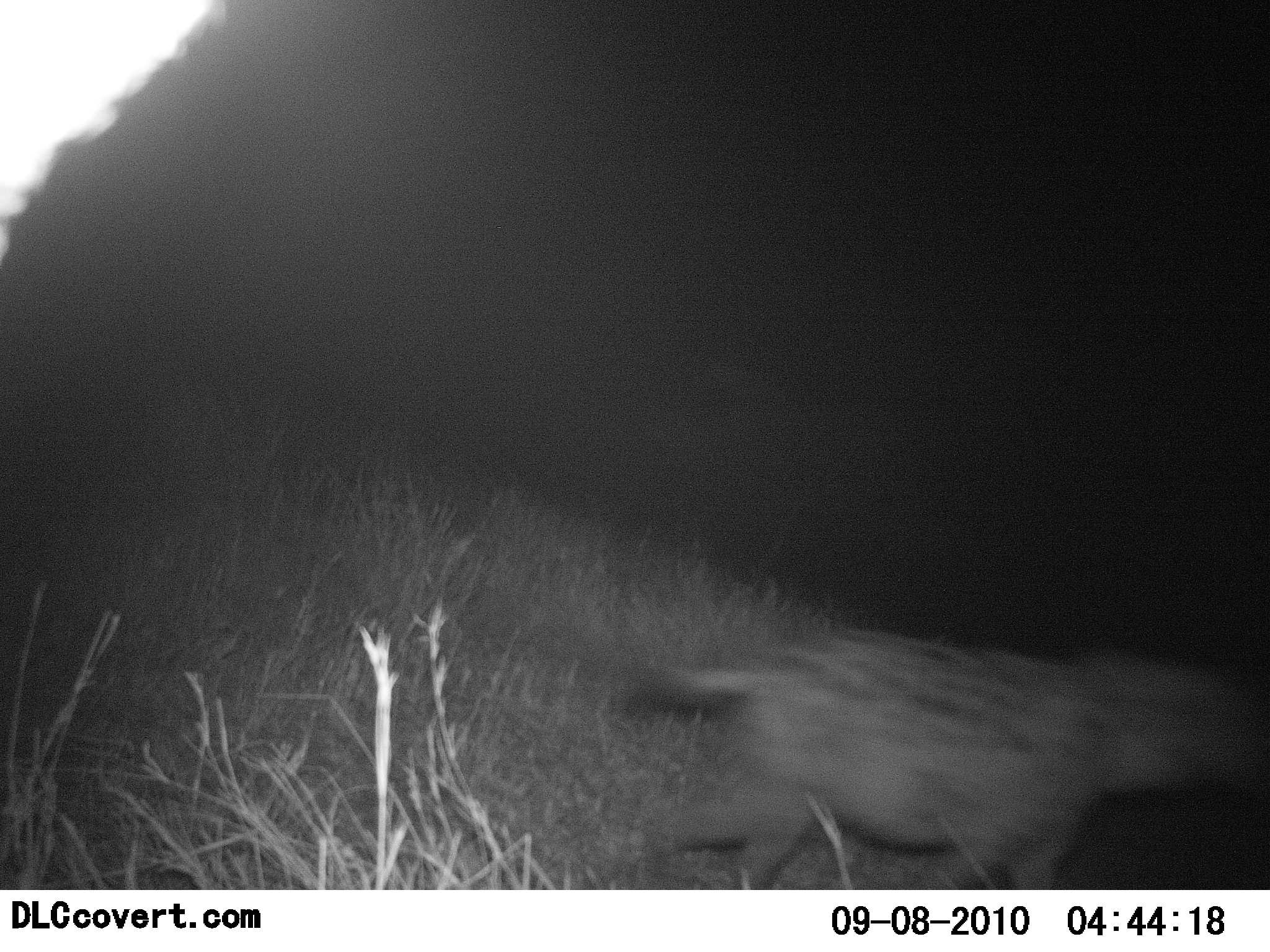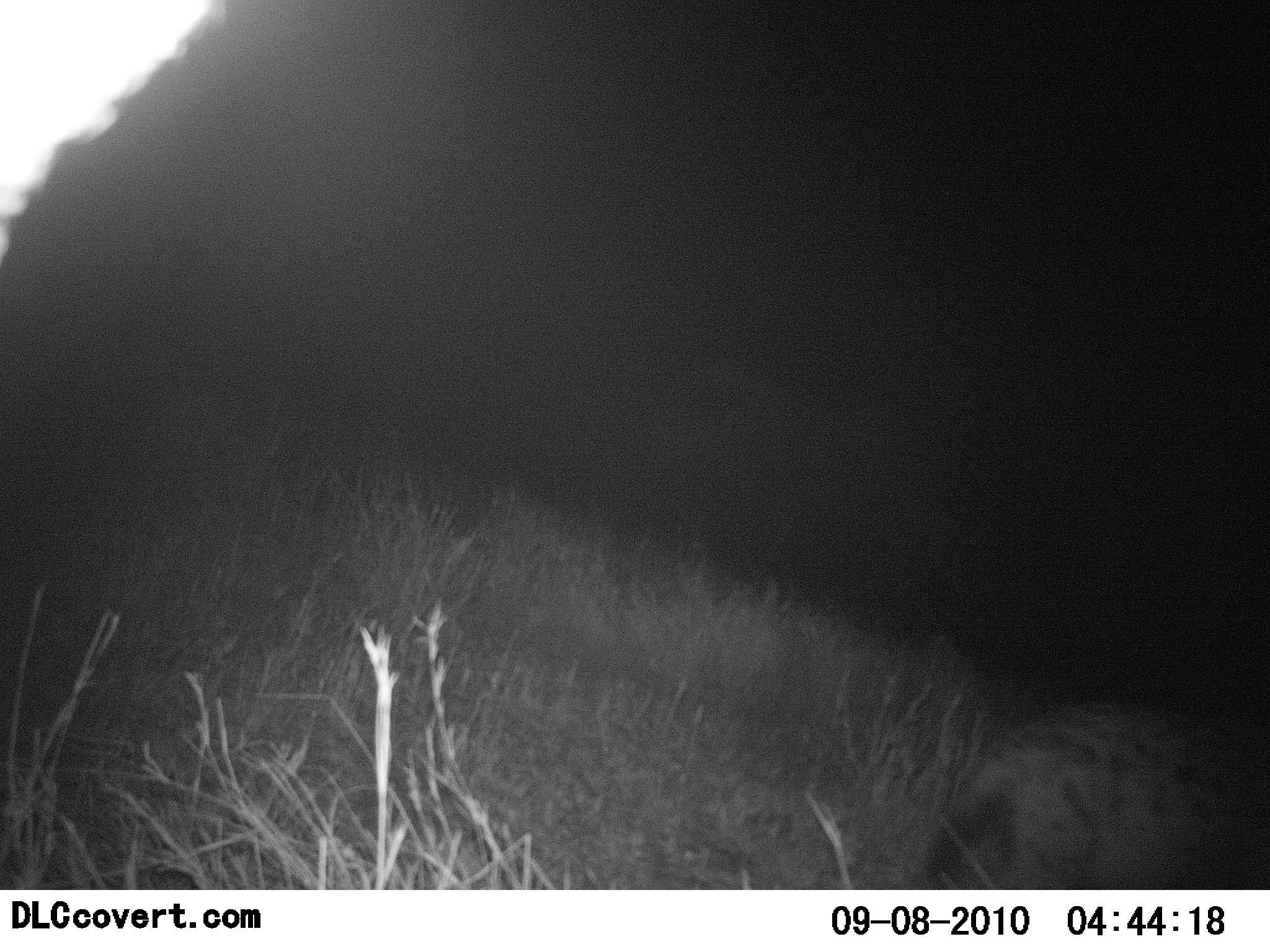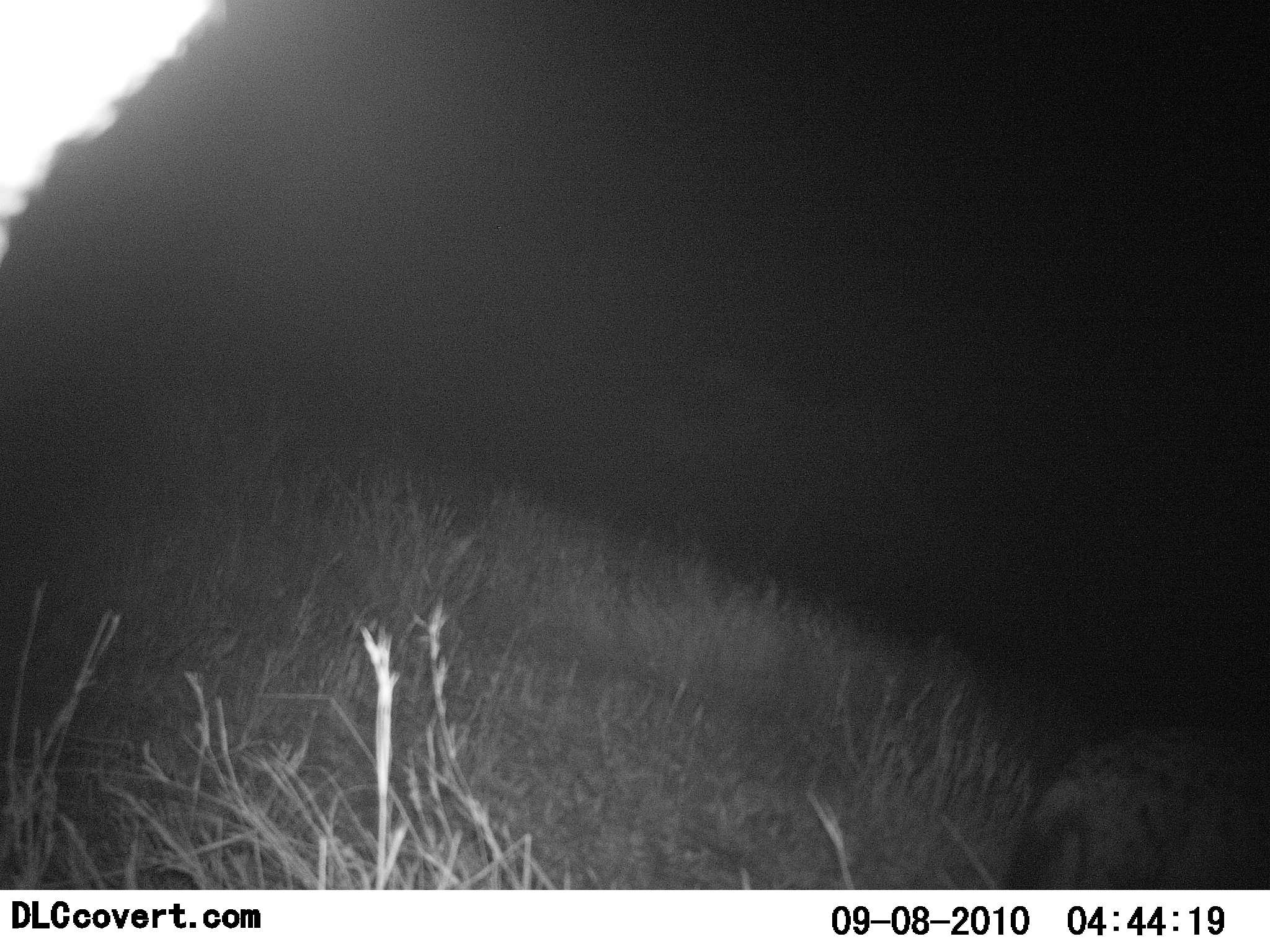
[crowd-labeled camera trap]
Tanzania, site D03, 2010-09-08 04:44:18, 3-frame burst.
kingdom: Animalia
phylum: Chordata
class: Mammalia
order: Carnivora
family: Hyaenidae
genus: Crocuta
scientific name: Crocuta crocuta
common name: spotted hyena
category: hyenaspotted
Hyenaspotted (spotted hyena) (Crocuta crocuta), count 1. Behavior (volunteer vote fractions): standing 0%, resting 0%, moving 100%, interacting 0%. Young present (vote fraction): 0%. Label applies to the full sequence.